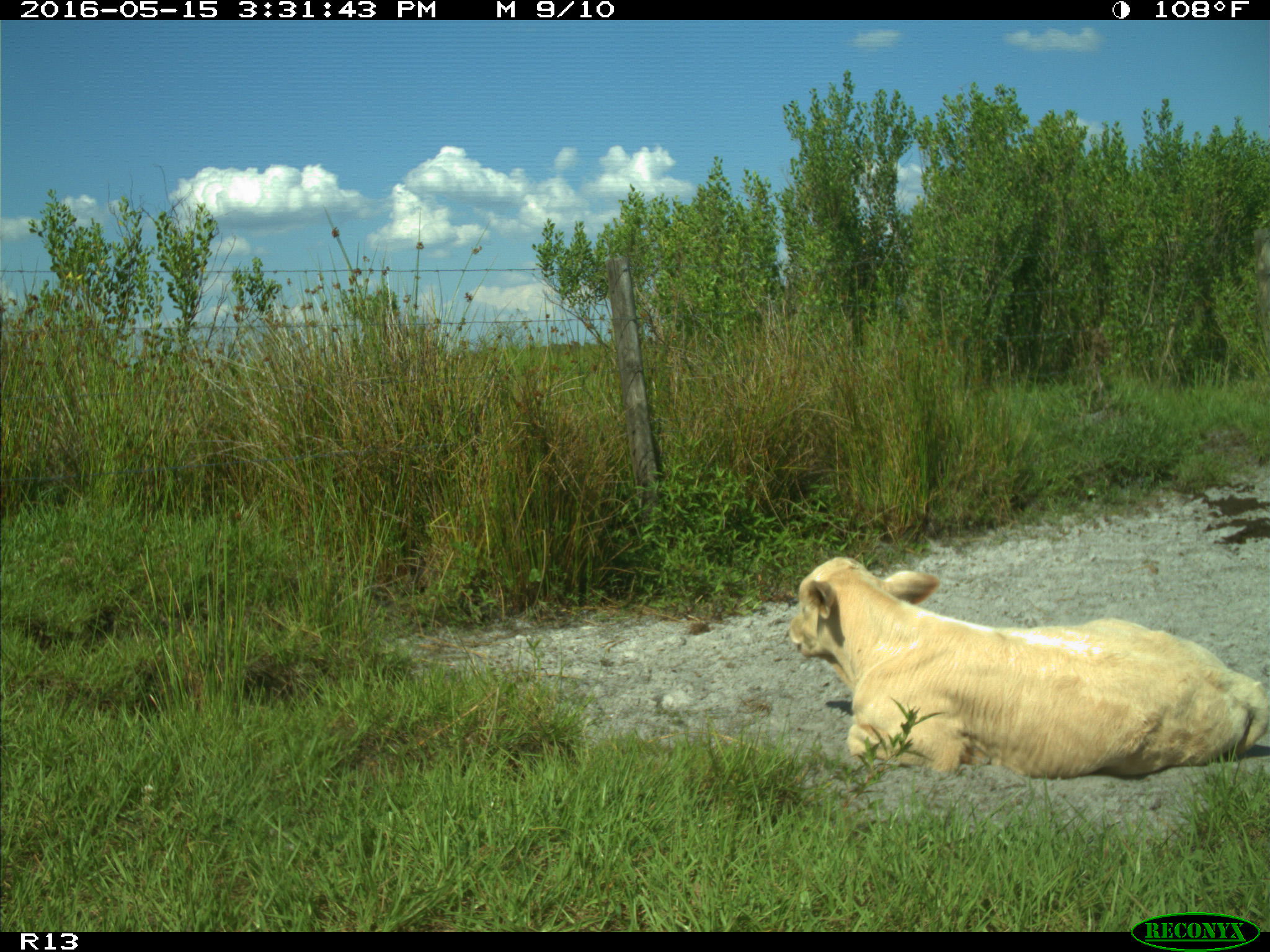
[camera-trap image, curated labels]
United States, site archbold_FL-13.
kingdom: Animalia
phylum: Chordata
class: Mammalia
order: Artiodactyla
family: Bovidae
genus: Bos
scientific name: Bos taurus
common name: domestic cow